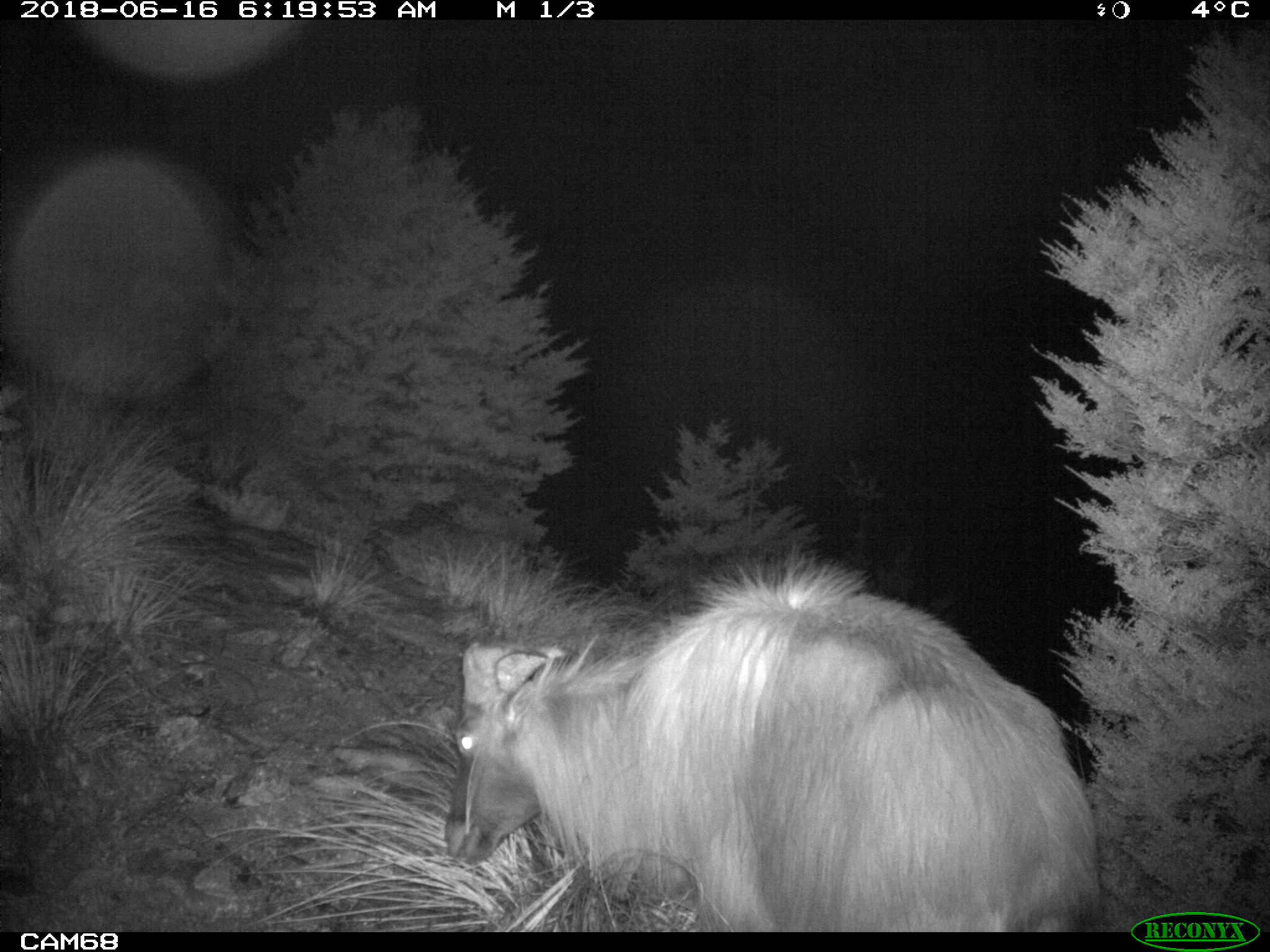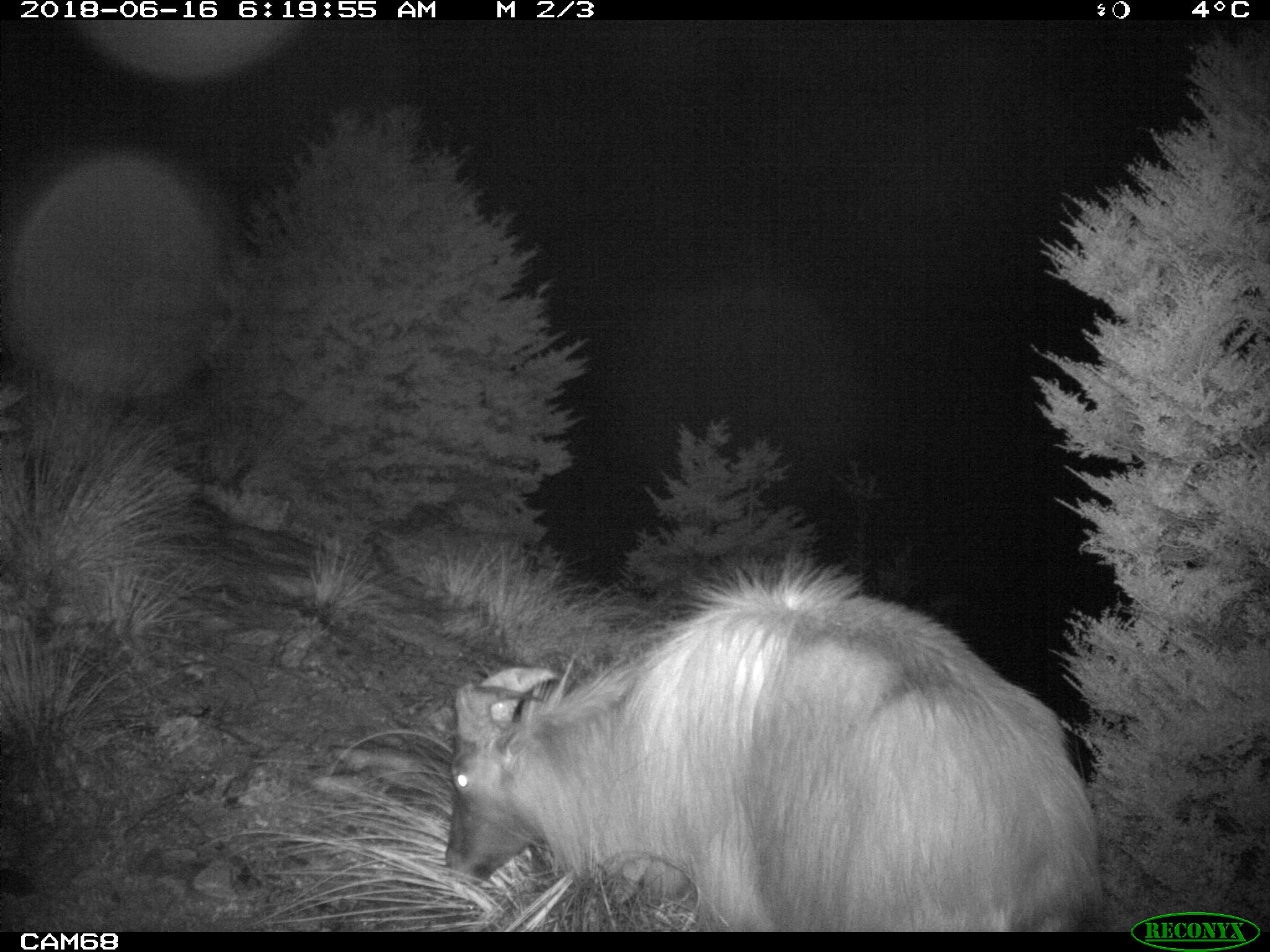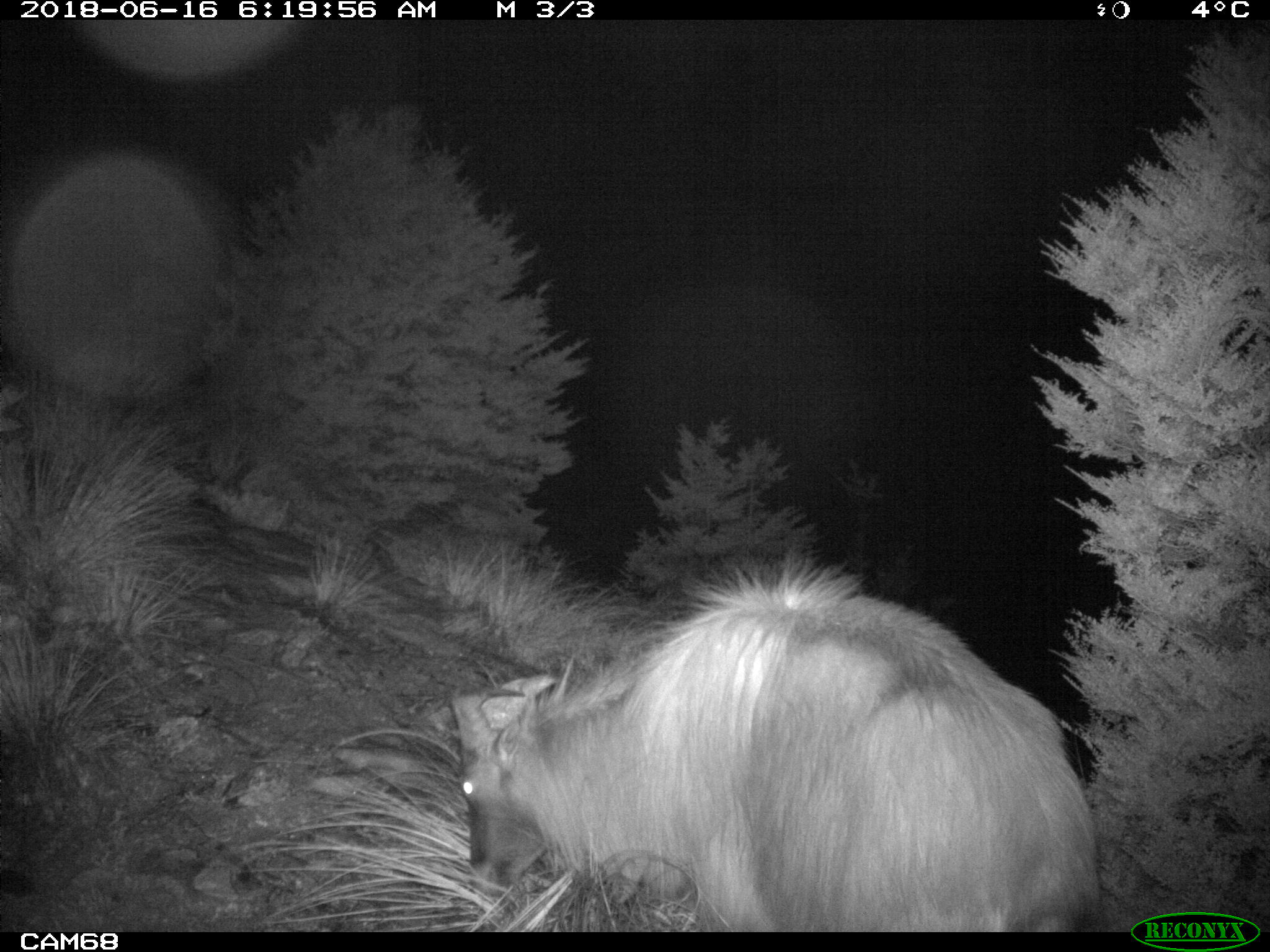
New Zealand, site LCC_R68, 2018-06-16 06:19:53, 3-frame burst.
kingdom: Animalia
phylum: Chordata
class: Mammalia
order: Artiodactyla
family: Bovidae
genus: Nilgiritragus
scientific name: Nilgiritragus hylocrius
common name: tahr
Tahr (Nilgiritragus hylocrius).